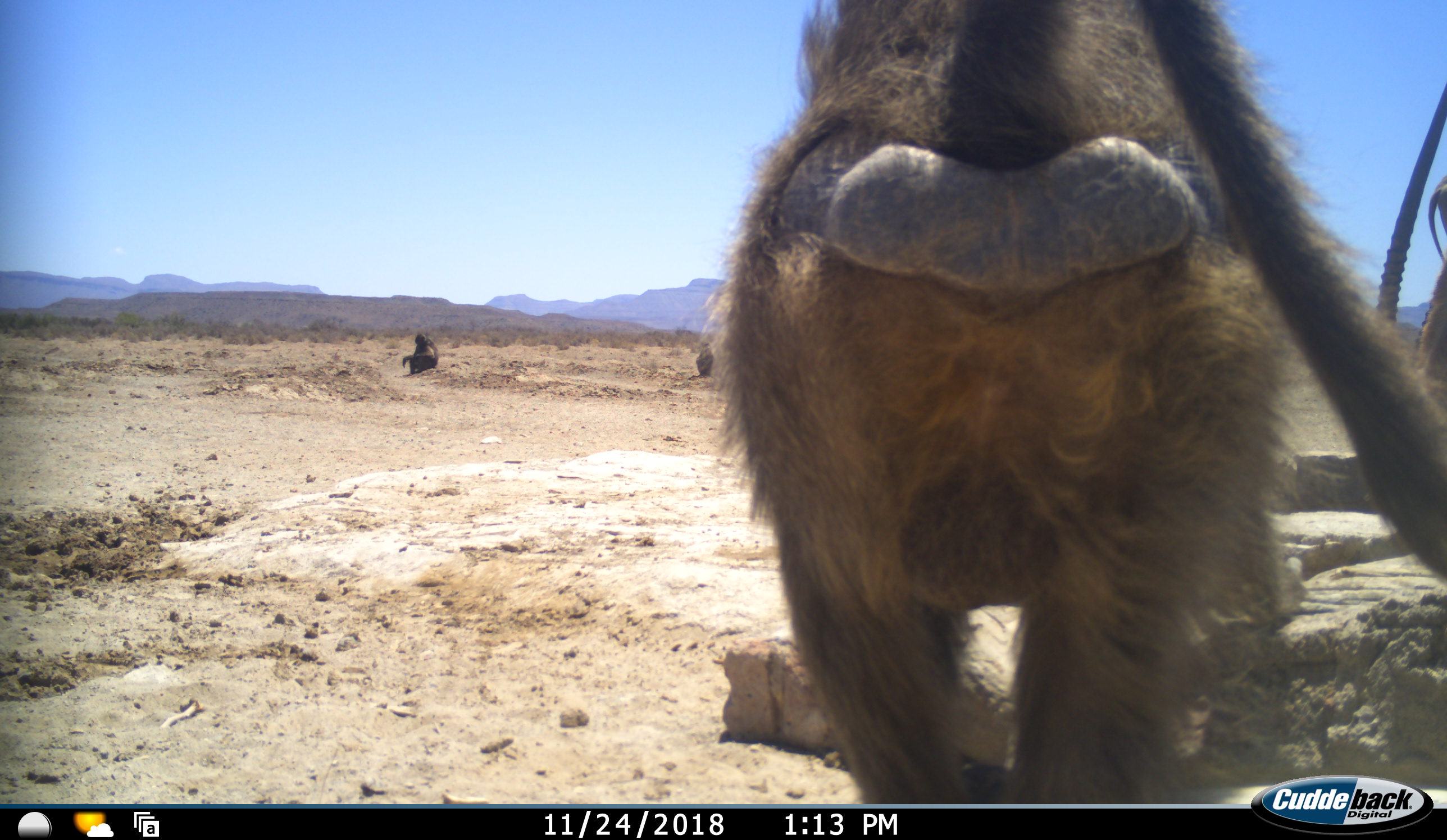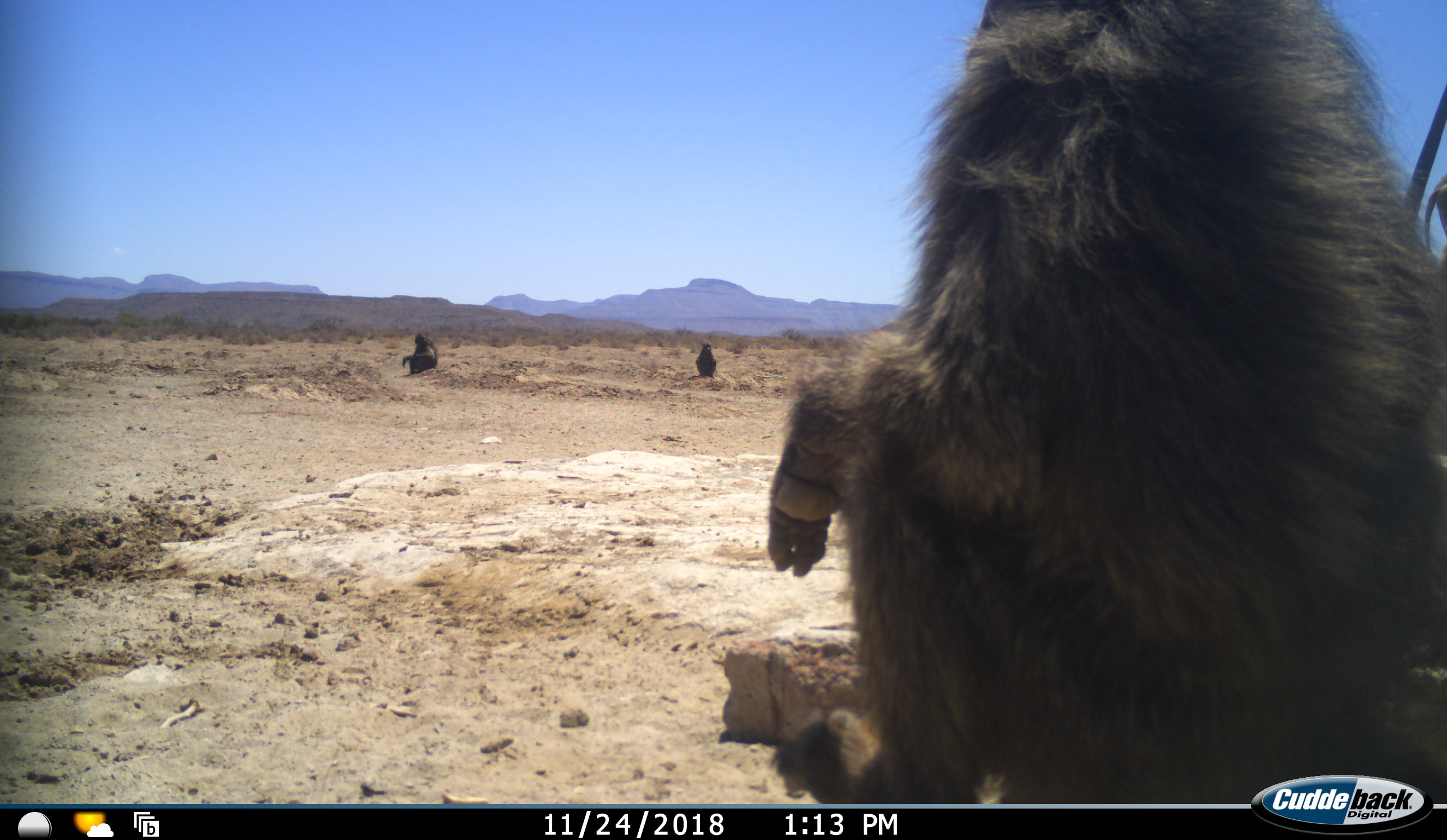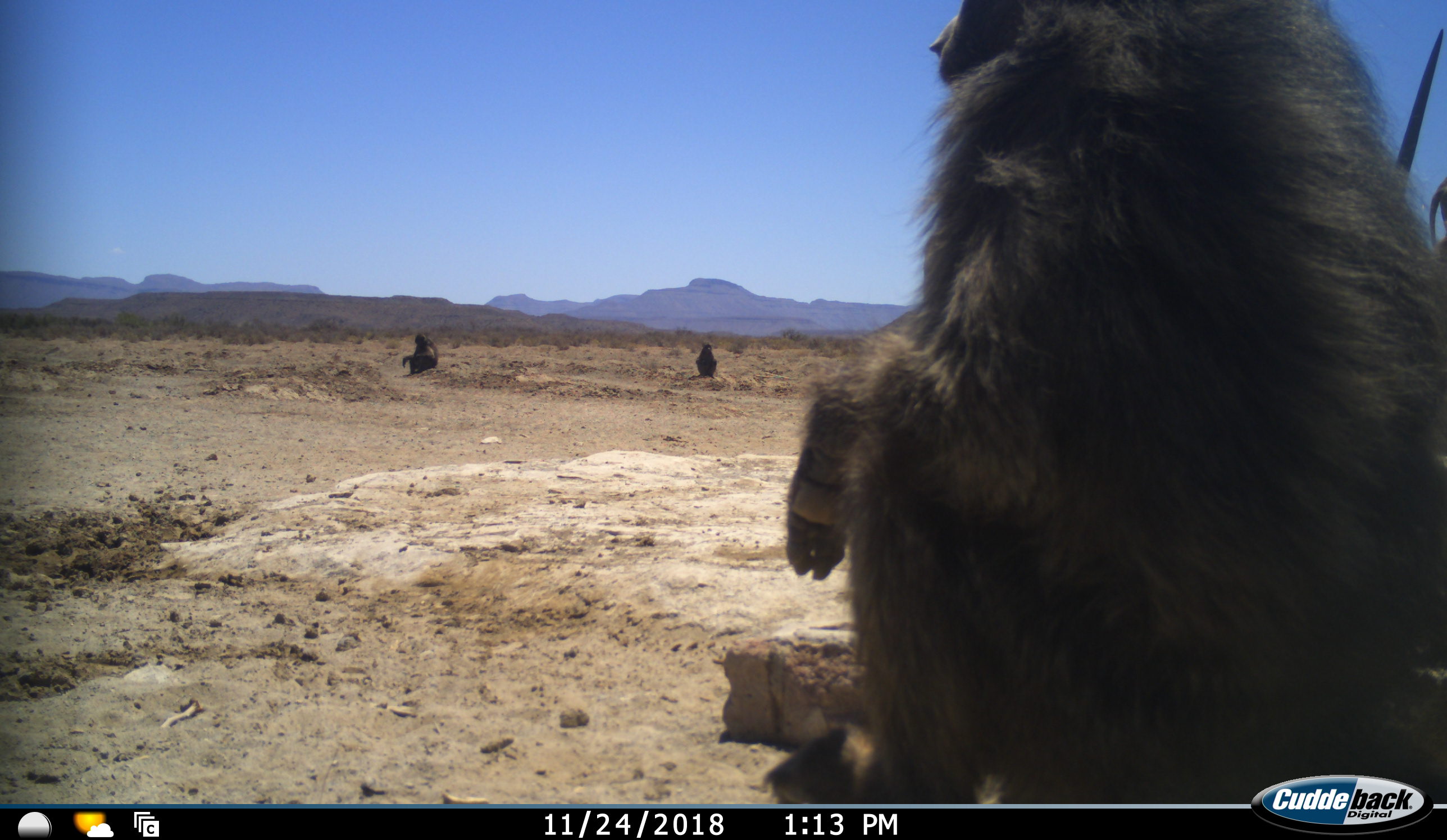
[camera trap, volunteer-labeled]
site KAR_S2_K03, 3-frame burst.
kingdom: Animalia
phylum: Chordata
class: Mammalia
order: Primates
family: Cercopithecidae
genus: Papio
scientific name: Papio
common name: baboon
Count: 3.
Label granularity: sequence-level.